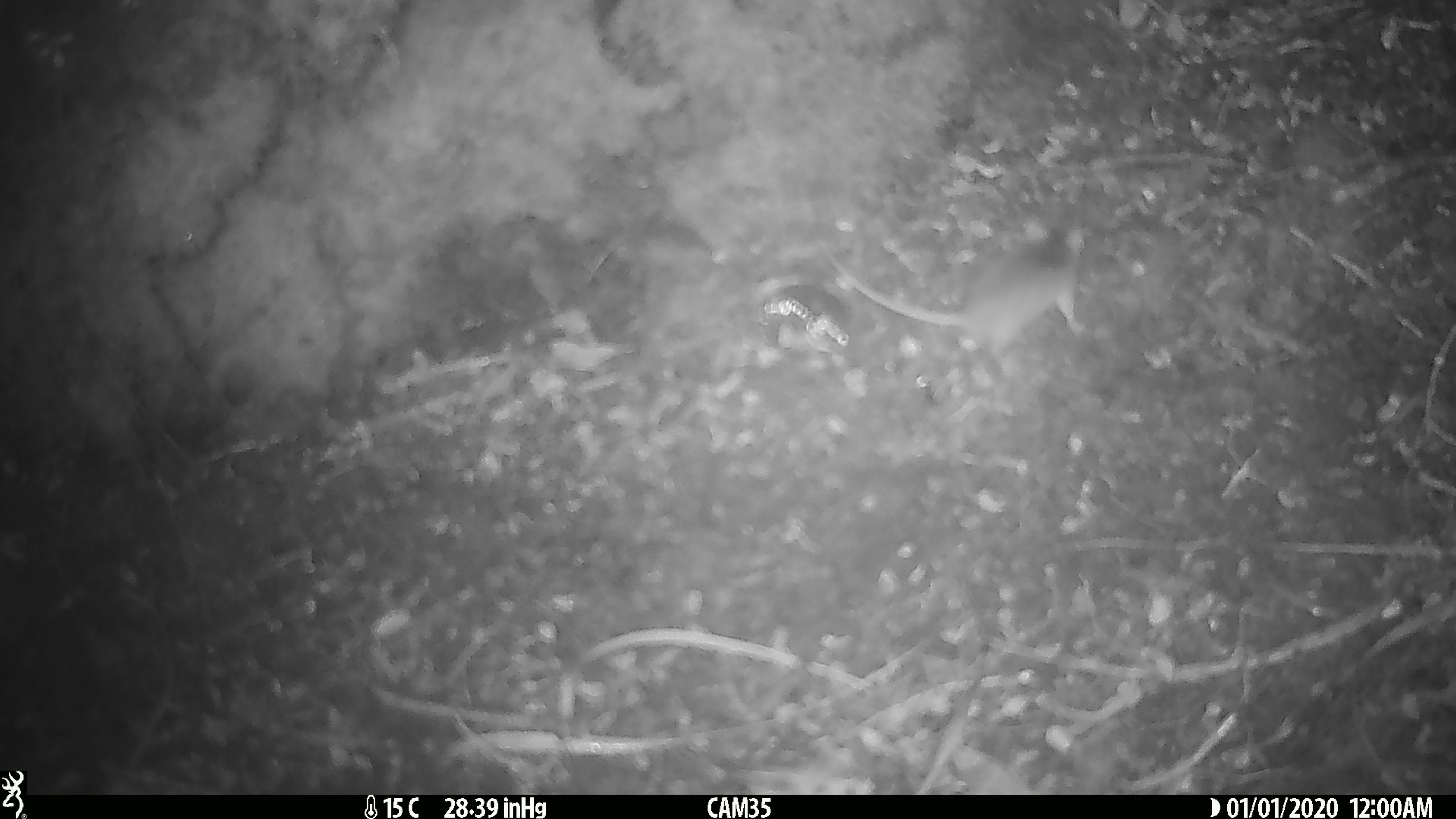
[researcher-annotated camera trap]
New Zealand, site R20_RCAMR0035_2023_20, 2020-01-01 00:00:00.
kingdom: Animalia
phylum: Chordata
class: Mammalia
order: Rodentia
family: Muridae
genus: Mus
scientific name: Mus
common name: mouse